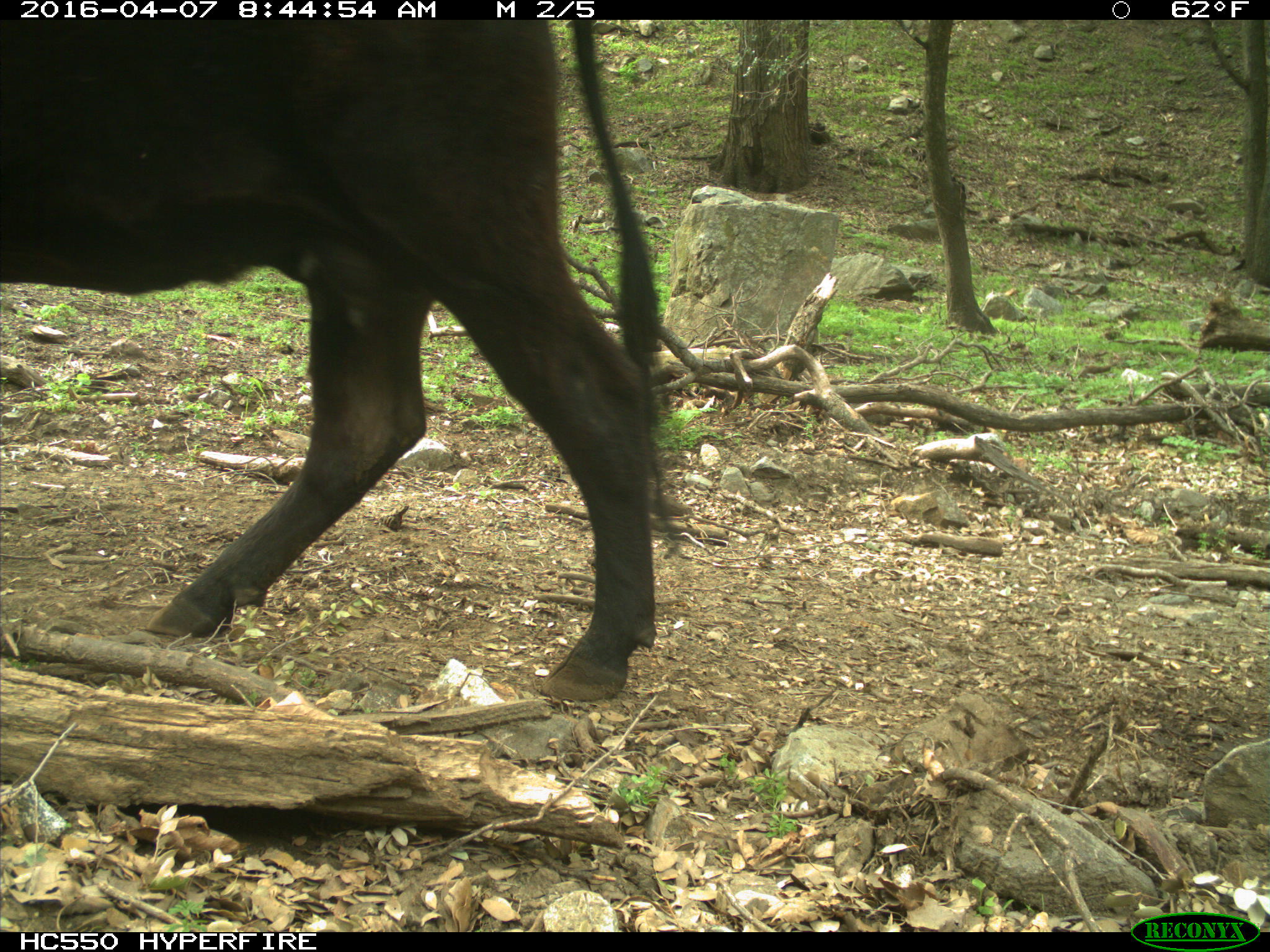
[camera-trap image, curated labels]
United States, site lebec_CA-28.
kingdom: Animalia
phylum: Chordata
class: Mammalia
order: Artiodactyla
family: Bovidae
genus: Bos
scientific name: Bos taurus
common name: domestic cow